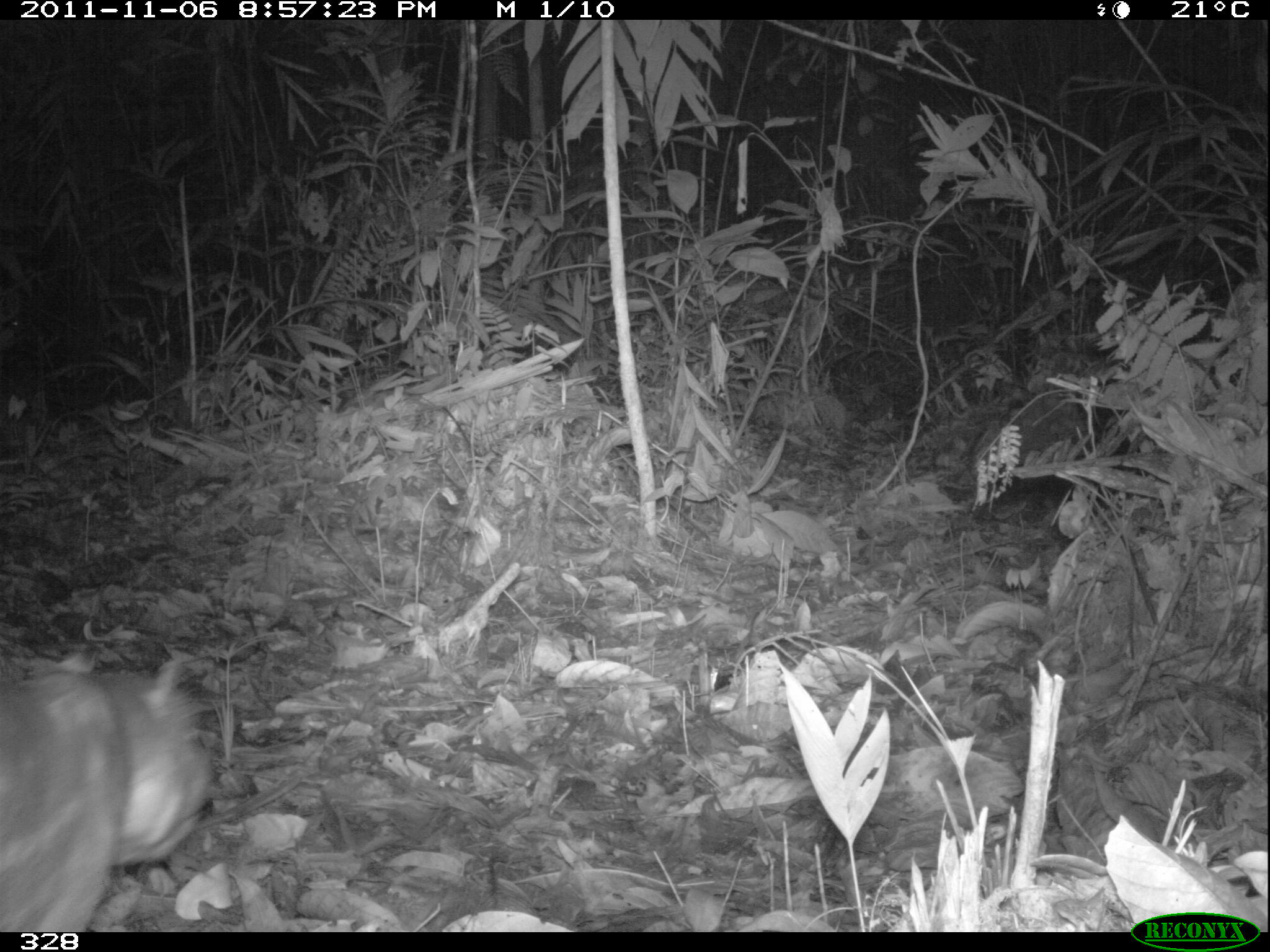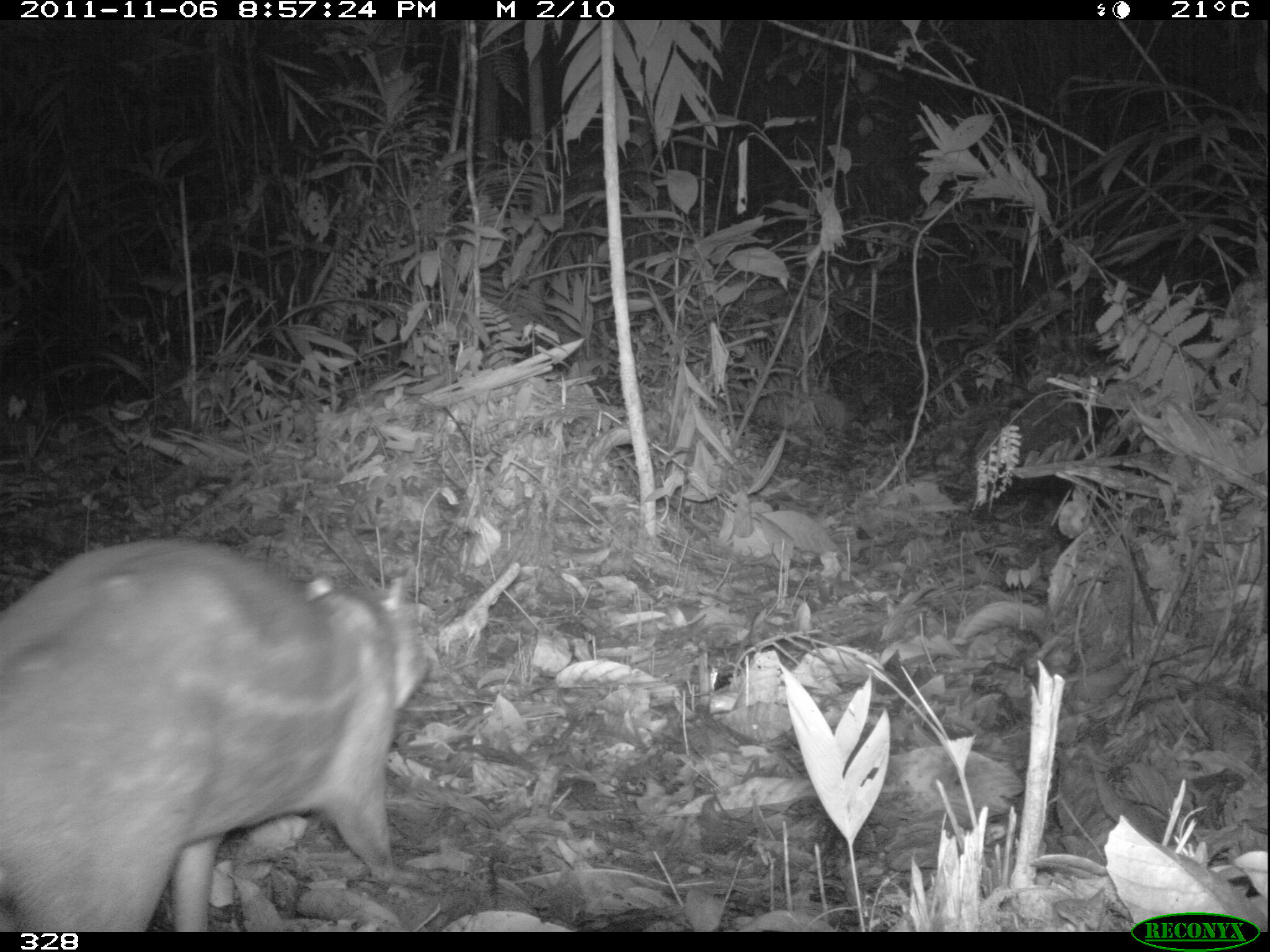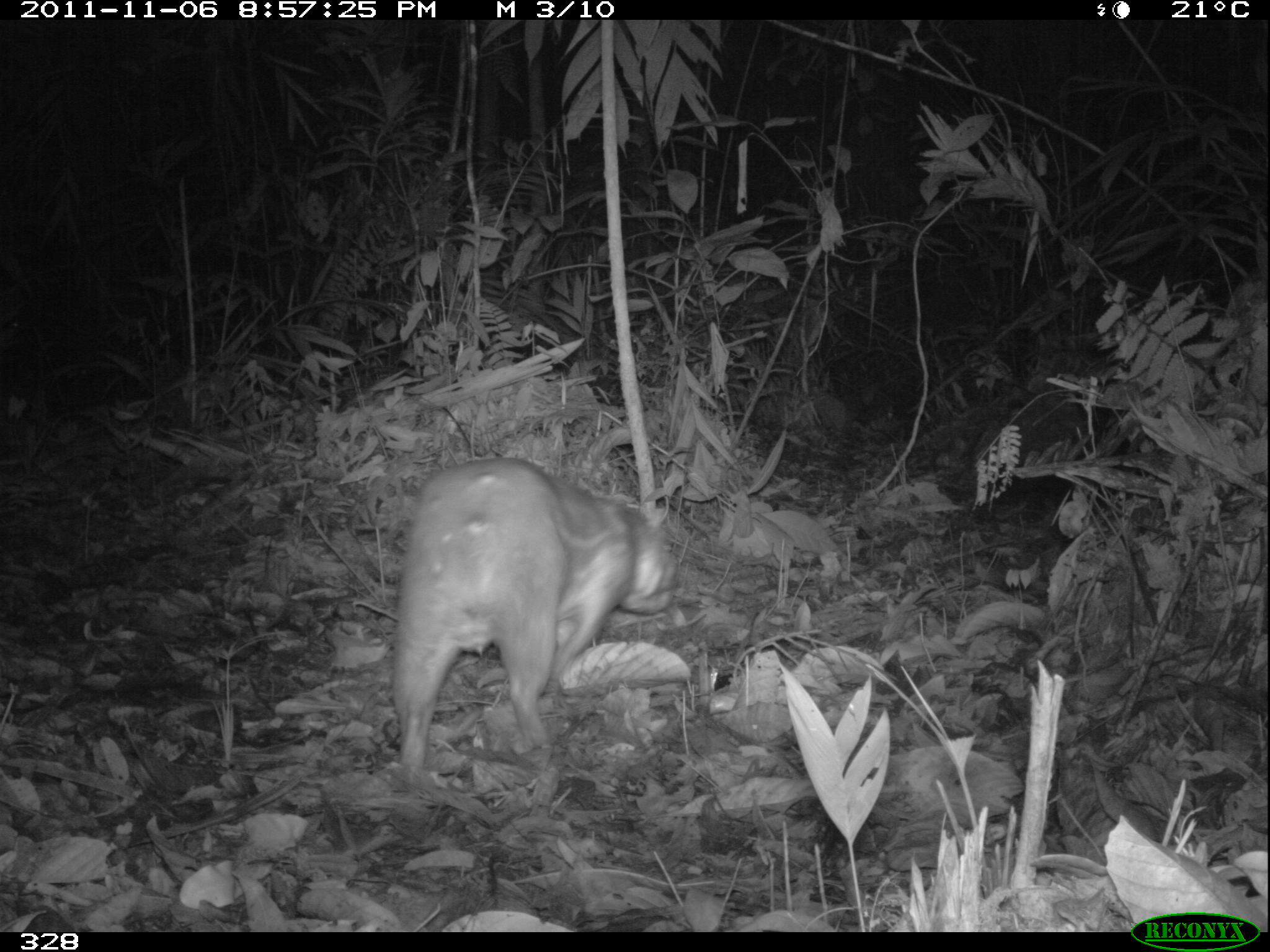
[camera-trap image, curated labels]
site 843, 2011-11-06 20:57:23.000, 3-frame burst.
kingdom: Animalia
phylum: Chordata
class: Mammalia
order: Rodentia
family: Cuniculidae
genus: Cuniculus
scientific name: Cuniculus paca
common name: spotted paca